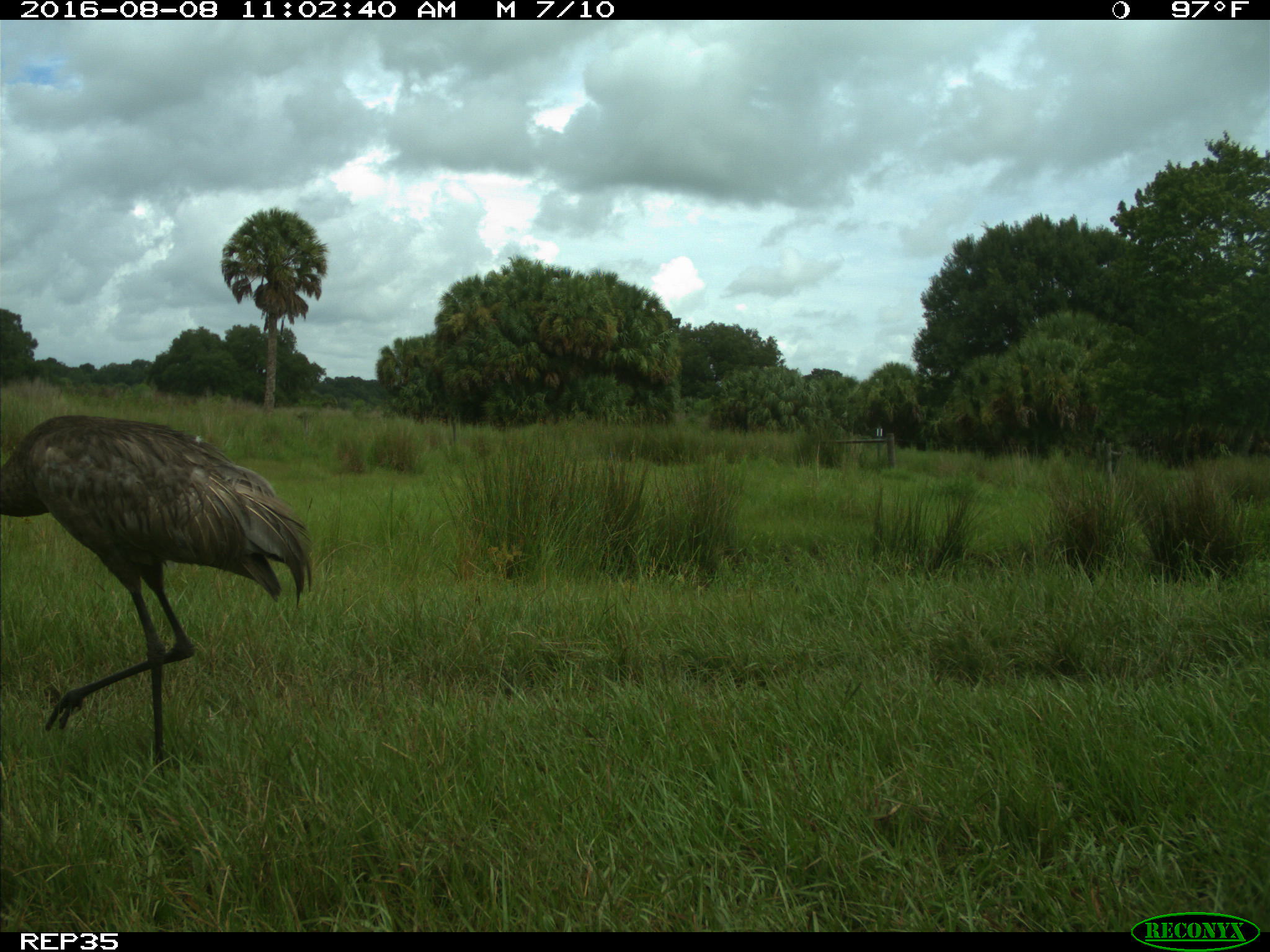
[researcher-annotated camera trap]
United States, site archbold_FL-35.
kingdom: Animalia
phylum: Chordata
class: Aves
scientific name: Aves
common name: birds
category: unidentified bird